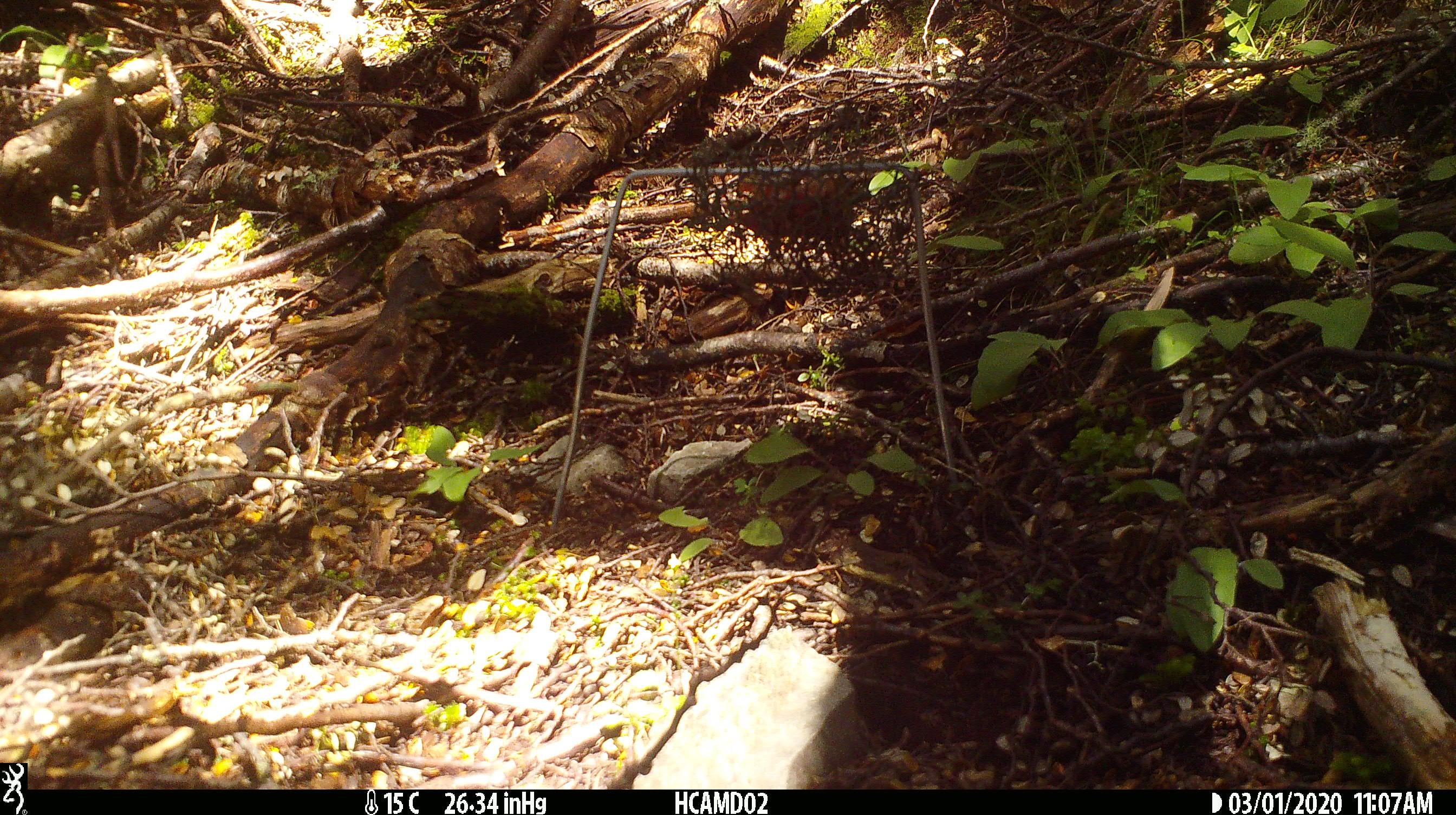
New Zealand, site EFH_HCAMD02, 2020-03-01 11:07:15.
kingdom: Animalia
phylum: Chordata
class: Mammalia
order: Rodentia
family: Muridae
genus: Rattus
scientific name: Rattus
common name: rat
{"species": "rat (Rattus)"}